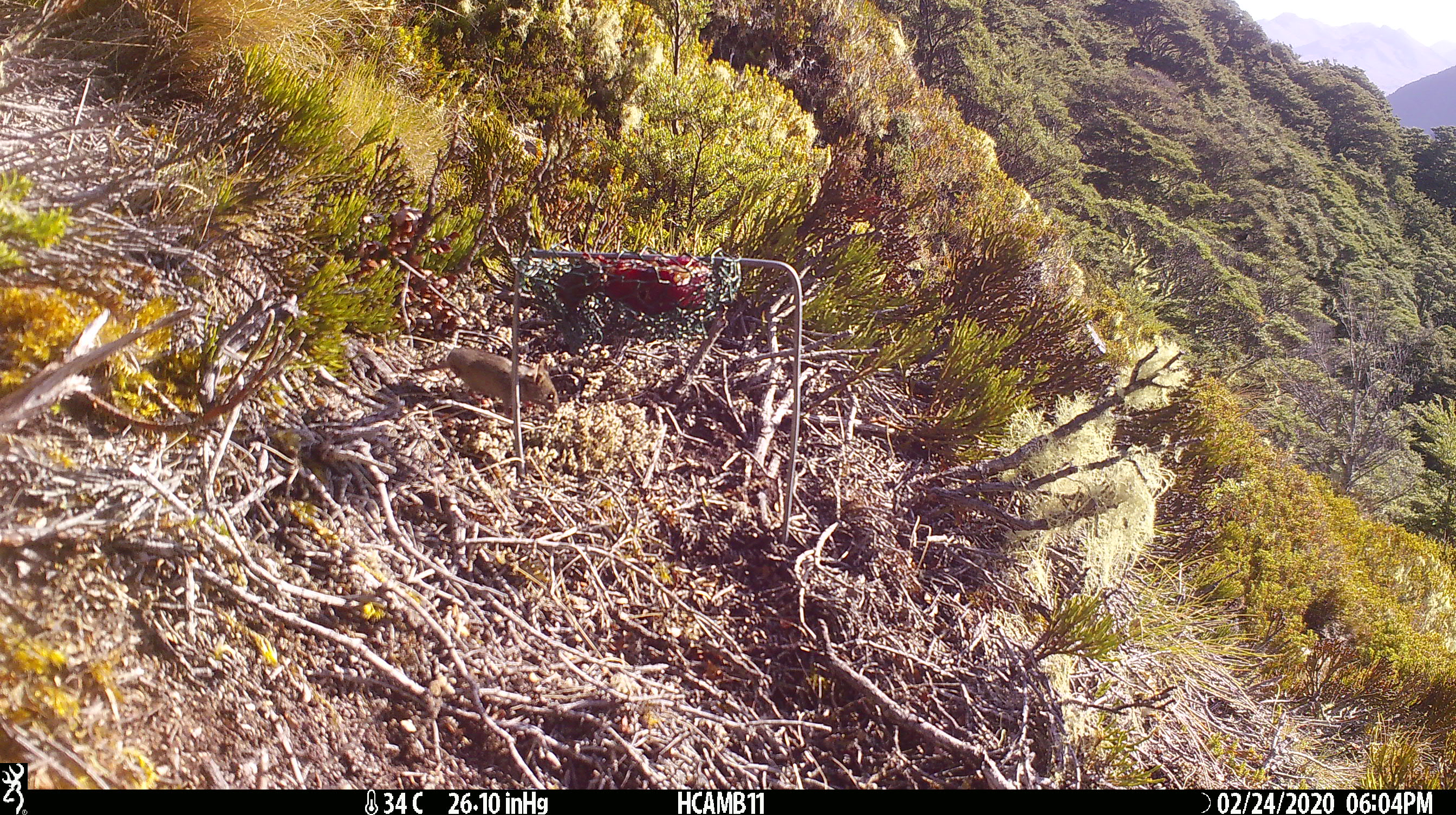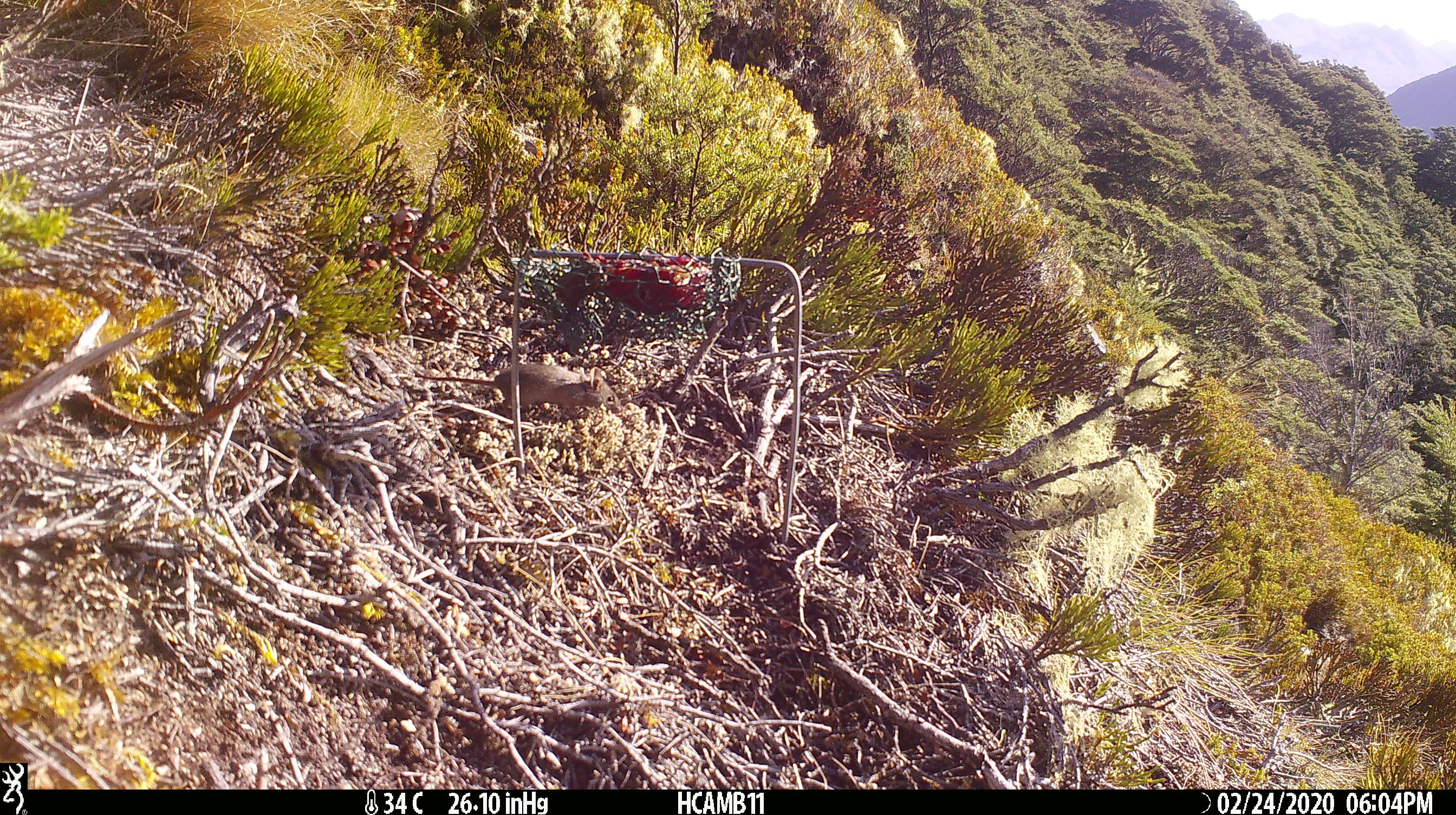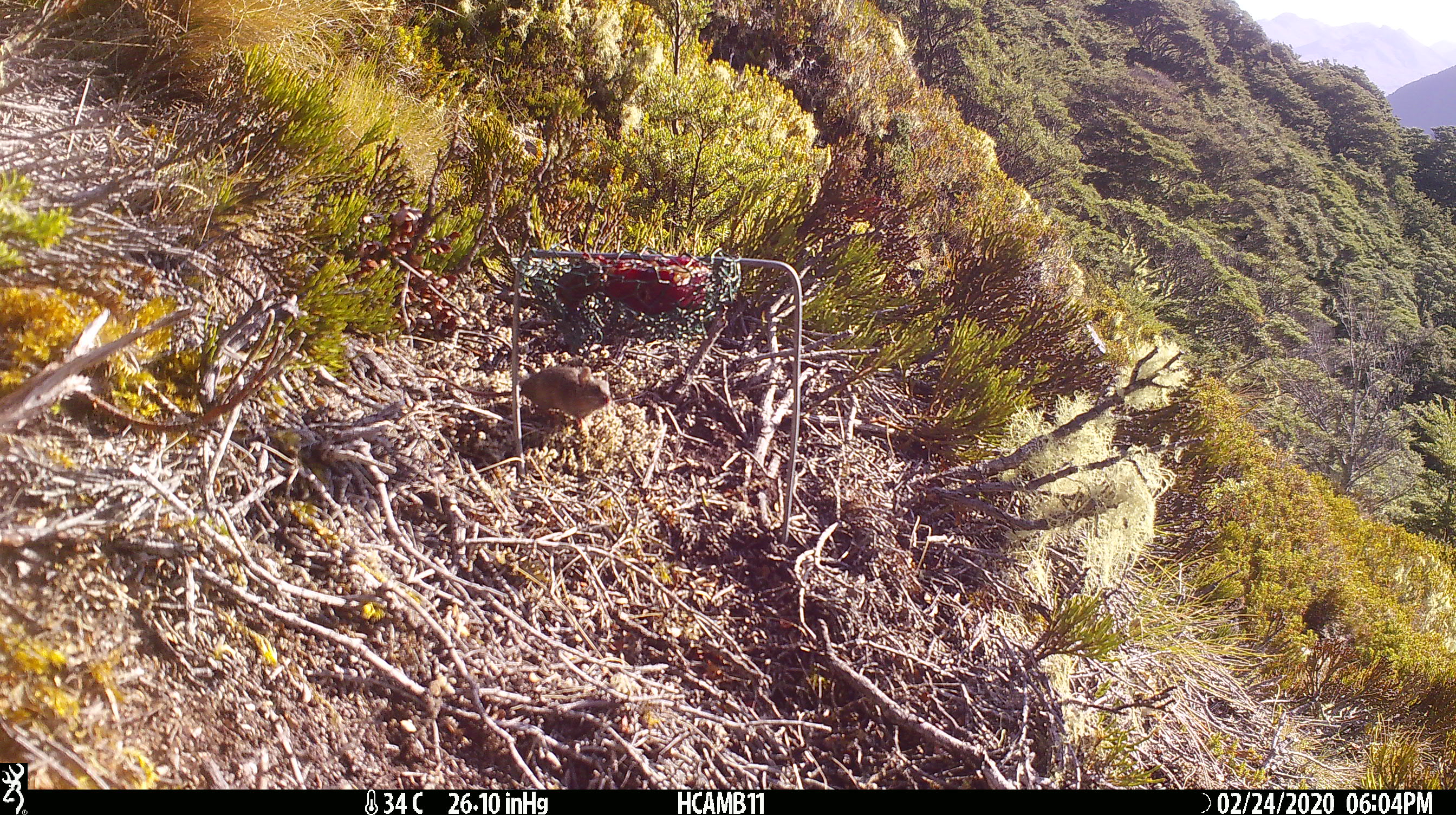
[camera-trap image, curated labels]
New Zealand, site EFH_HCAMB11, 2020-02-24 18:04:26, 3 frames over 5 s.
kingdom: Animalia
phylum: Chordata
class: Mammalia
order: Rodentia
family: Muridae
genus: Mus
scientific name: Mus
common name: mouse